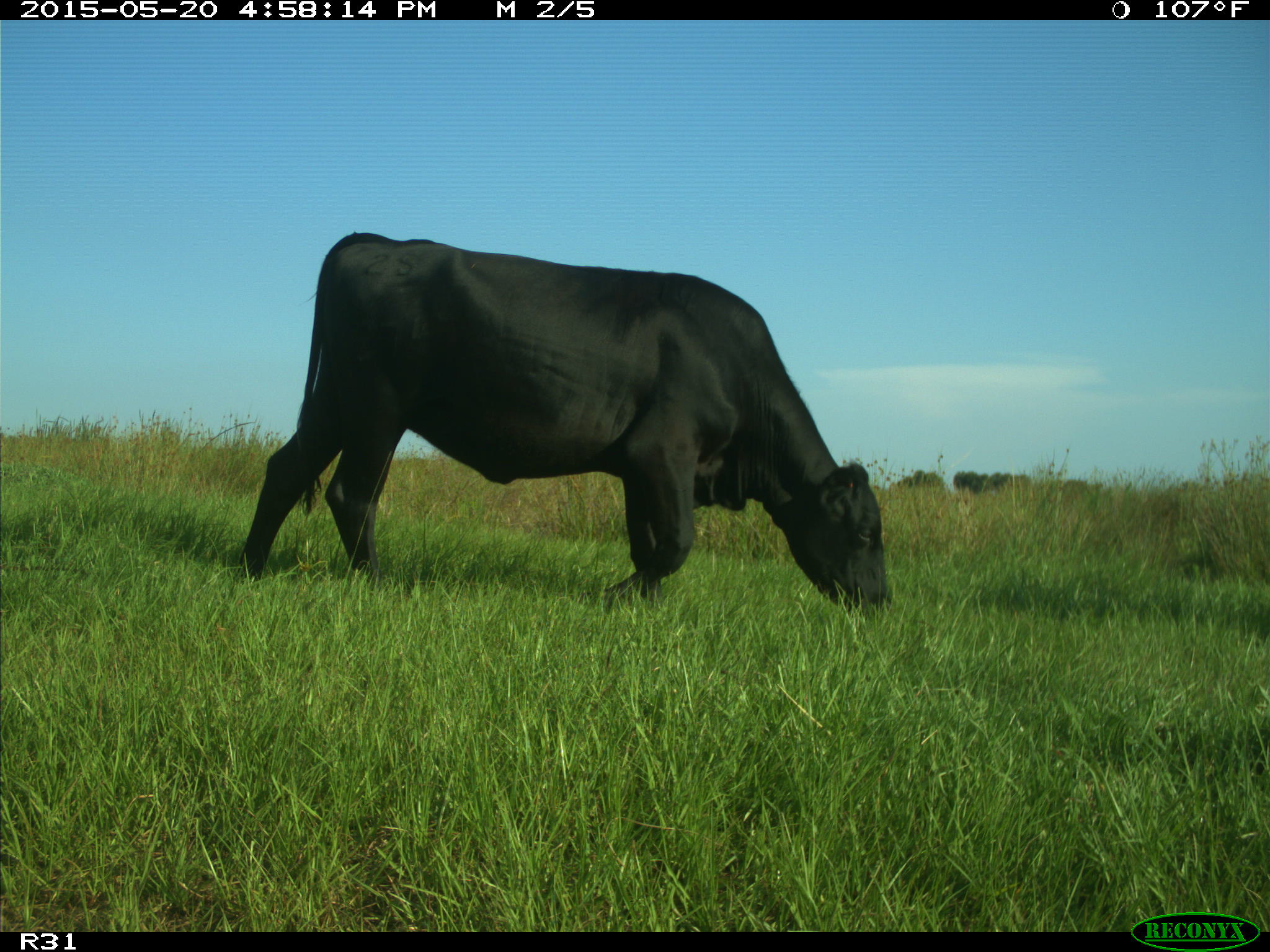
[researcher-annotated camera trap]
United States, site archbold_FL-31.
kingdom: Animalia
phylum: Chordata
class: Mammalia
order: Artiodactyla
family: Bovidae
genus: Bos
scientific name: Bos taurus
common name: domestic cow